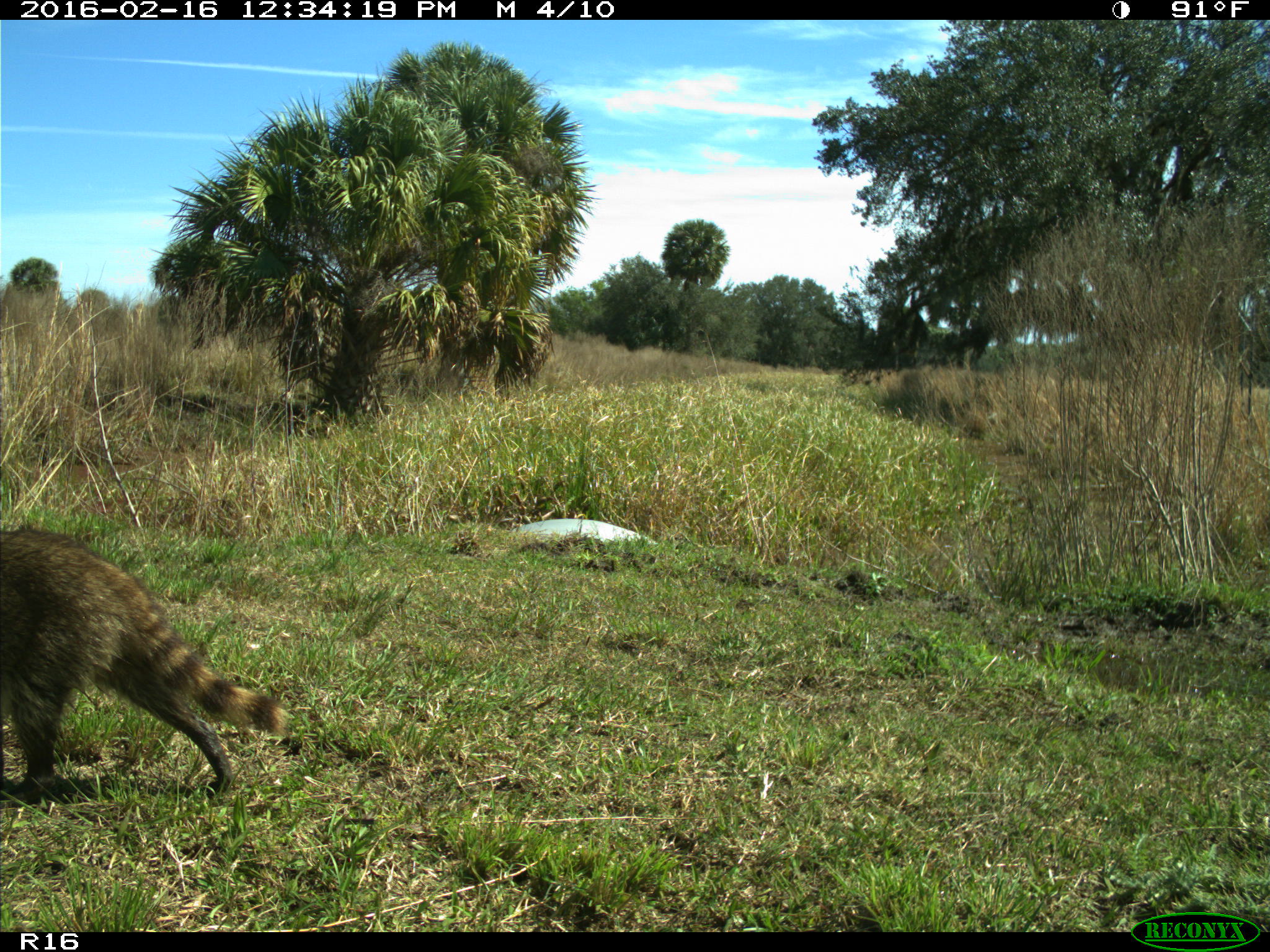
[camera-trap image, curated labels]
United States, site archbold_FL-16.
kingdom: Animalia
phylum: Chordata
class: Mammalia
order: Carnivora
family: Procyonidae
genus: Procyon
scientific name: Procyon lotor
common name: common raccoon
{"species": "Procyon lotor (common raccoon)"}